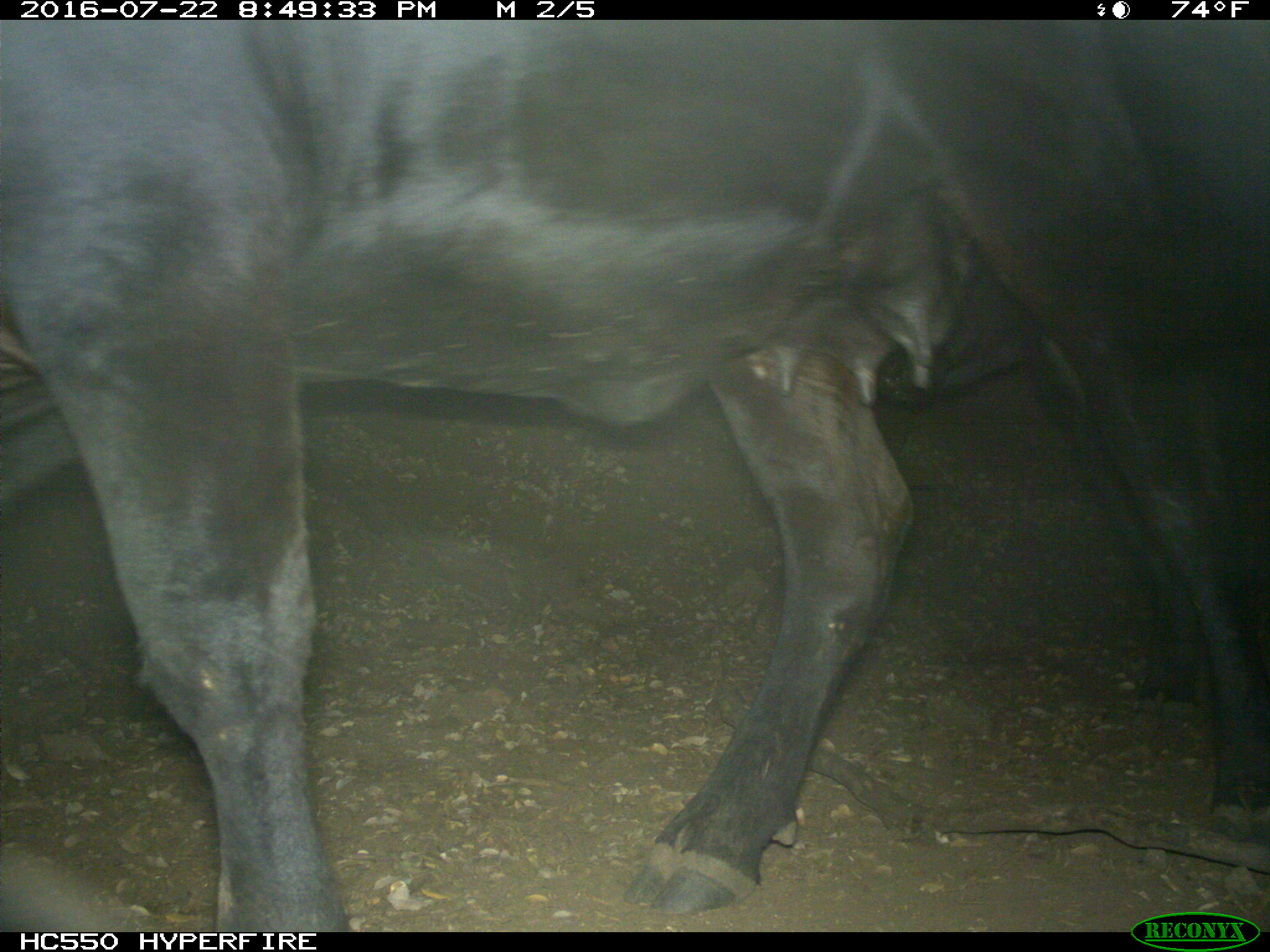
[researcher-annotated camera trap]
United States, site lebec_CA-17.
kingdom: Animalia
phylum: Chordata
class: Mammalia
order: Artiodactyla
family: Bovidae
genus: Bos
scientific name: Bos taurus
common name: domestic cow